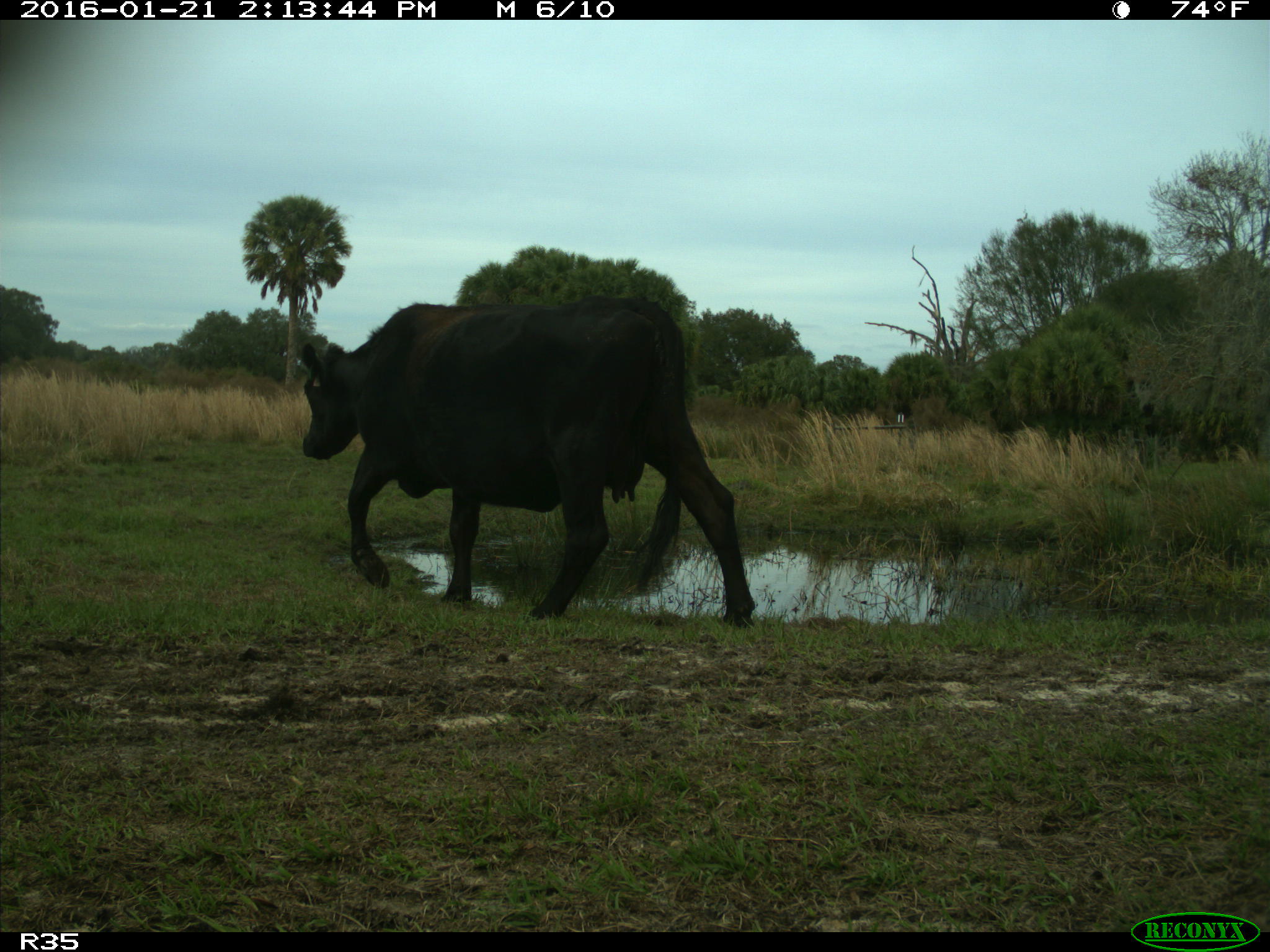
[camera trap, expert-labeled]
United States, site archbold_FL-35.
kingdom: Animalia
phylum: Chordata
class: Mammalia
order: Artiodactyla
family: Bovidae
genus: Bos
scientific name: Bos taurus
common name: domestic cow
Bos taurus (domestic cow).